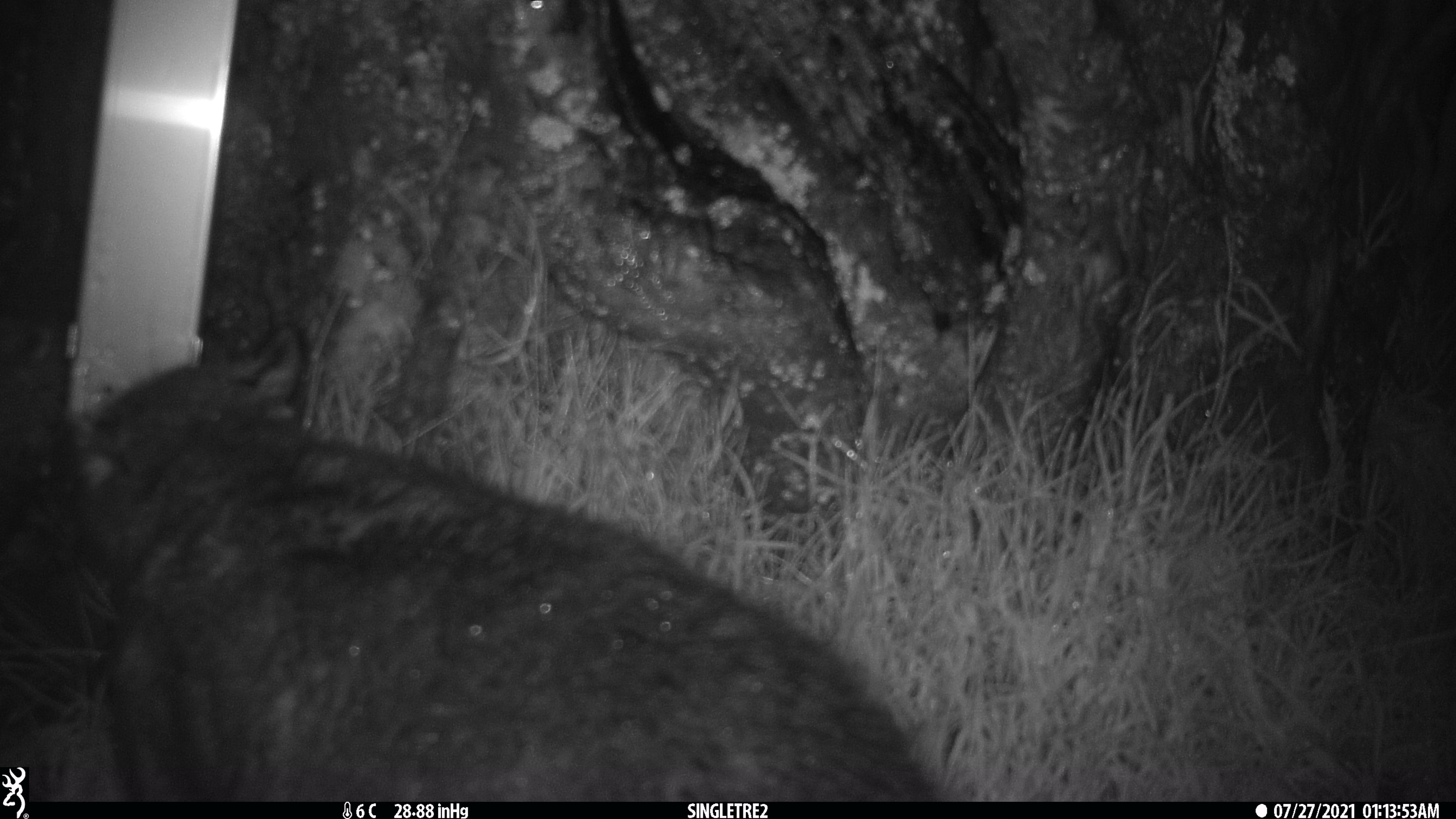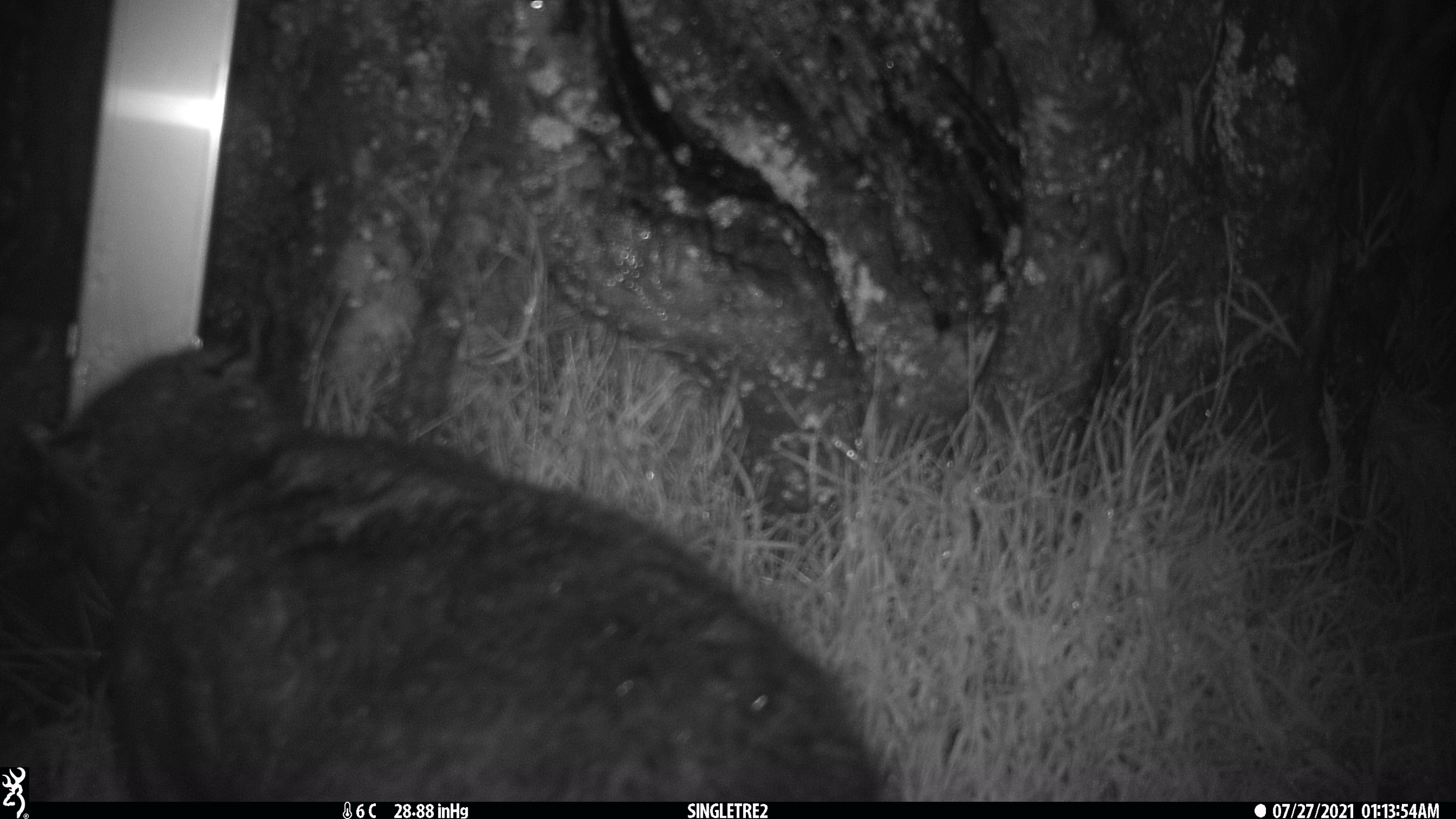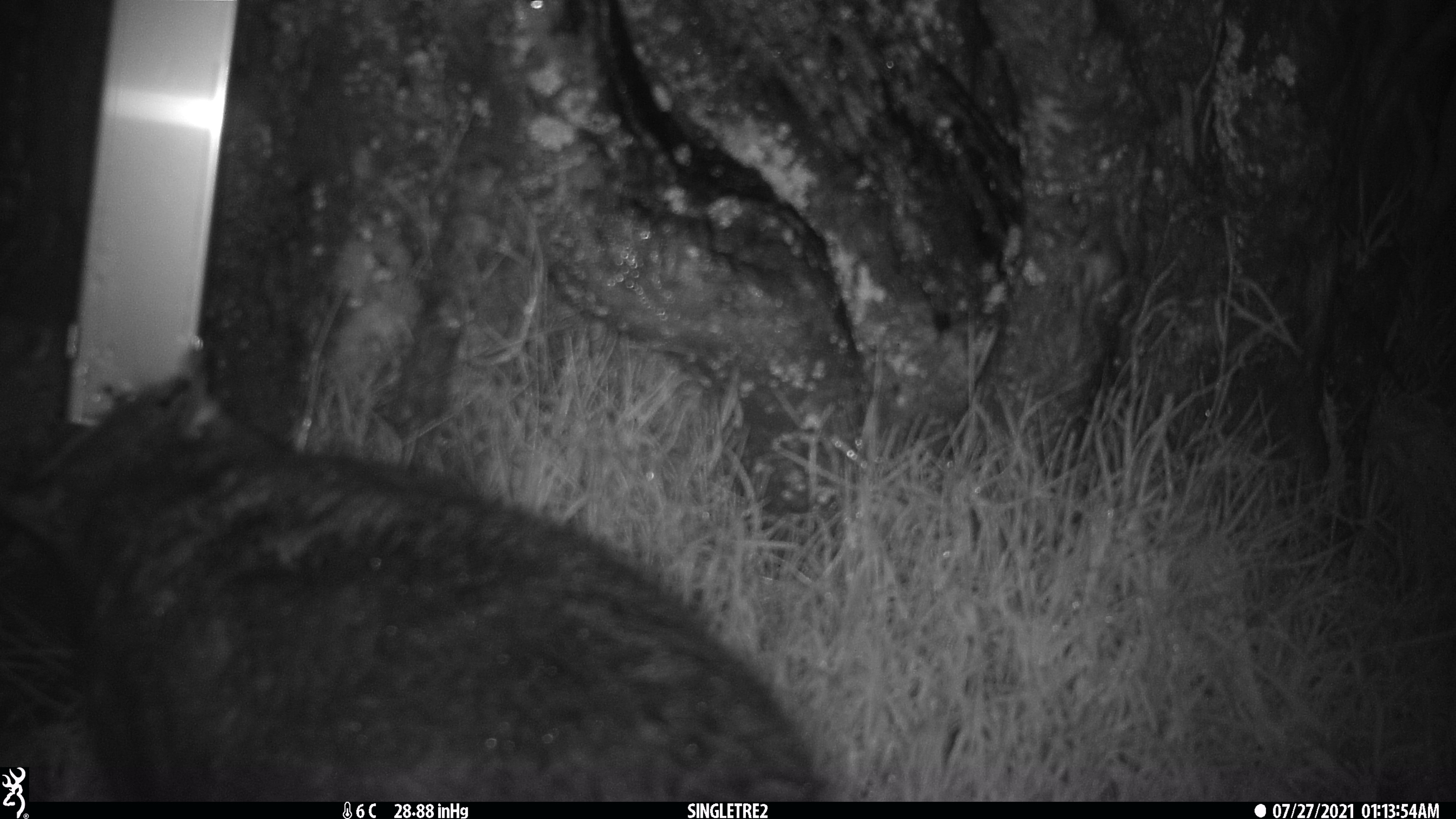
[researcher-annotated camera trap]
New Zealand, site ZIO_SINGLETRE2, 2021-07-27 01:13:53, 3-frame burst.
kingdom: Animalia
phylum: Chordata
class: Mammalia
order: Diprotodontia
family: Phalangeridae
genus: Trichosurus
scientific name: Trichosurus vulpecula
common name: common brushtail possum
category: possum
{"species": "possum (common brushtail possum) (Trichosurus vulpecula)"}